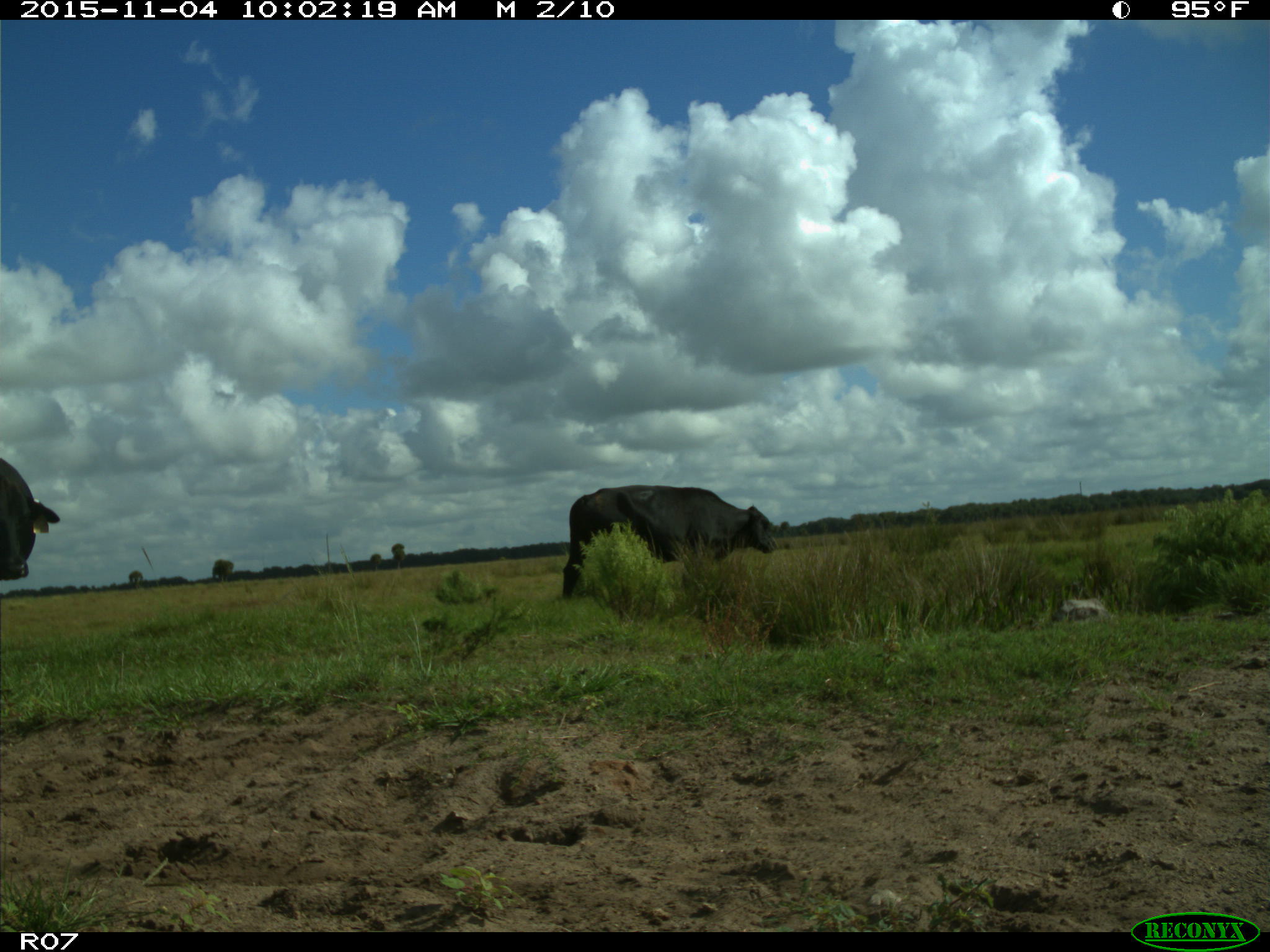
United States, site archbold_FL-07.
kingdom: Animalia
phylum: Chordata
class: Mammalia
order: Artiodactyla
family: Bovidae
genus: Bos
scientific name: Bos taurus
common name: domestic cow